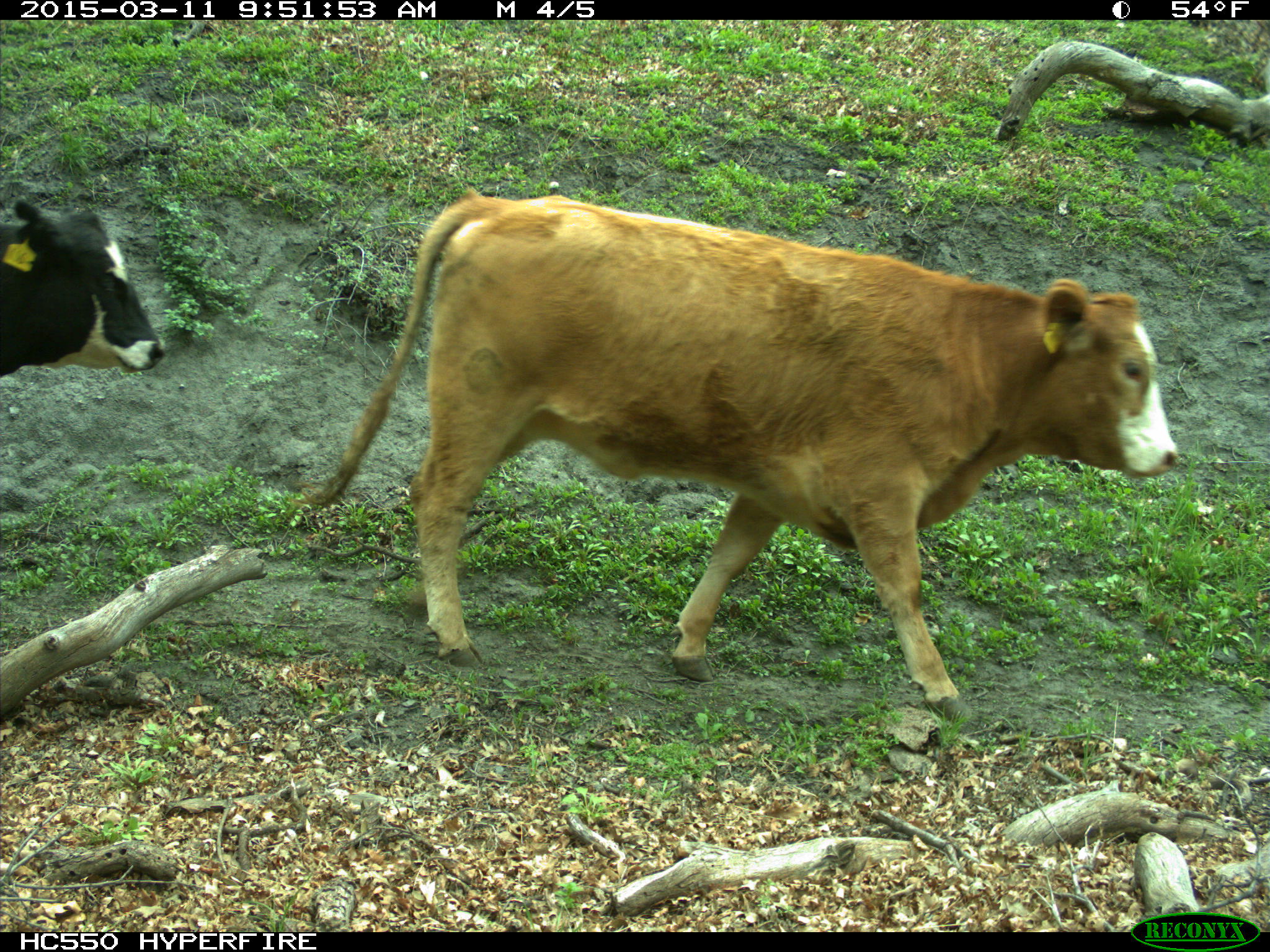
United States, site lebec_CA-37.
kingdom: Animalia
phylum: Chordata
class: Mammalia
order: Artiodactyla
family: Bovidae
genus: Bos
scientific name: Bos taurus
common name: domestic cow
Bos taurus (domestic cow).